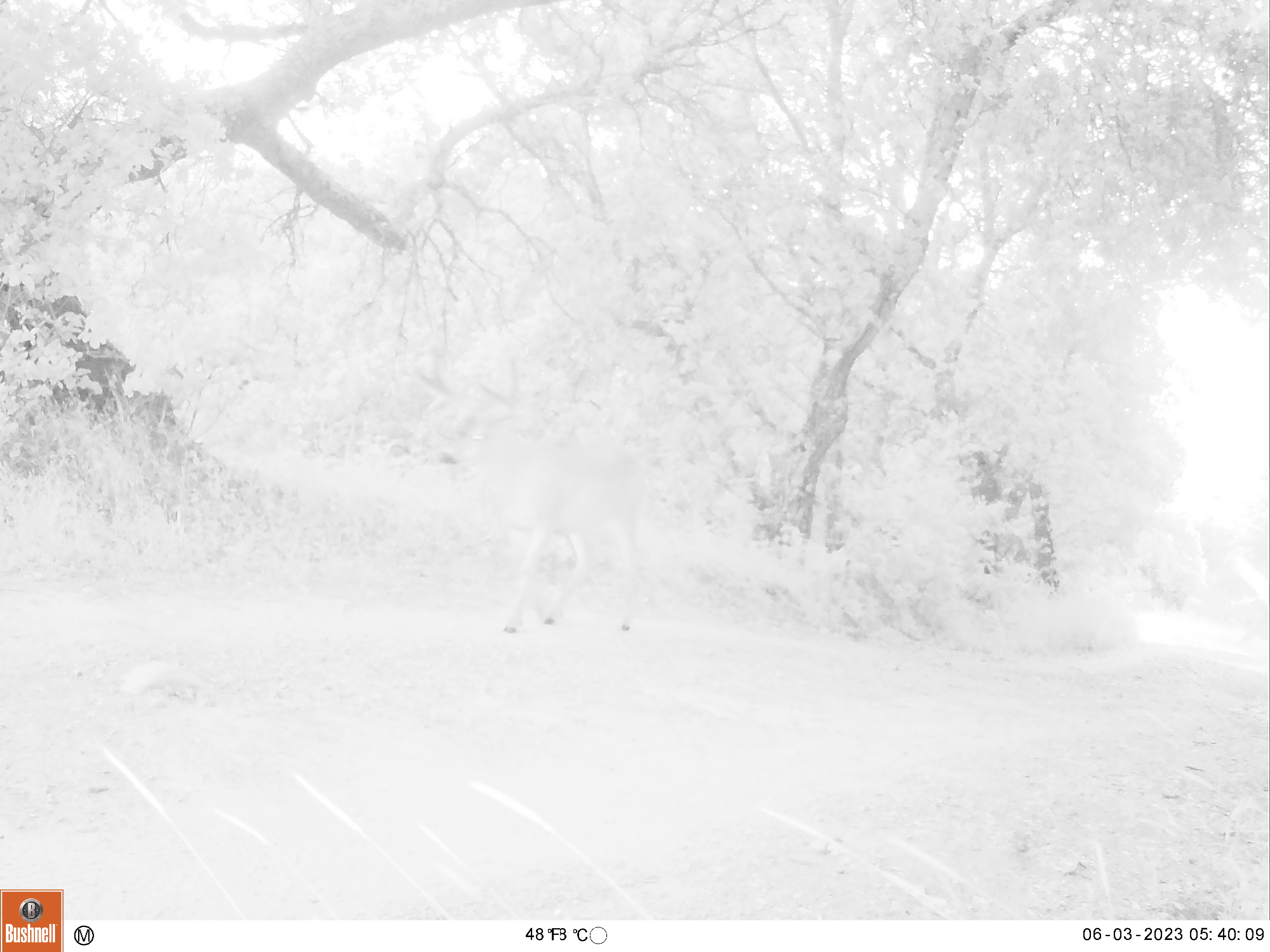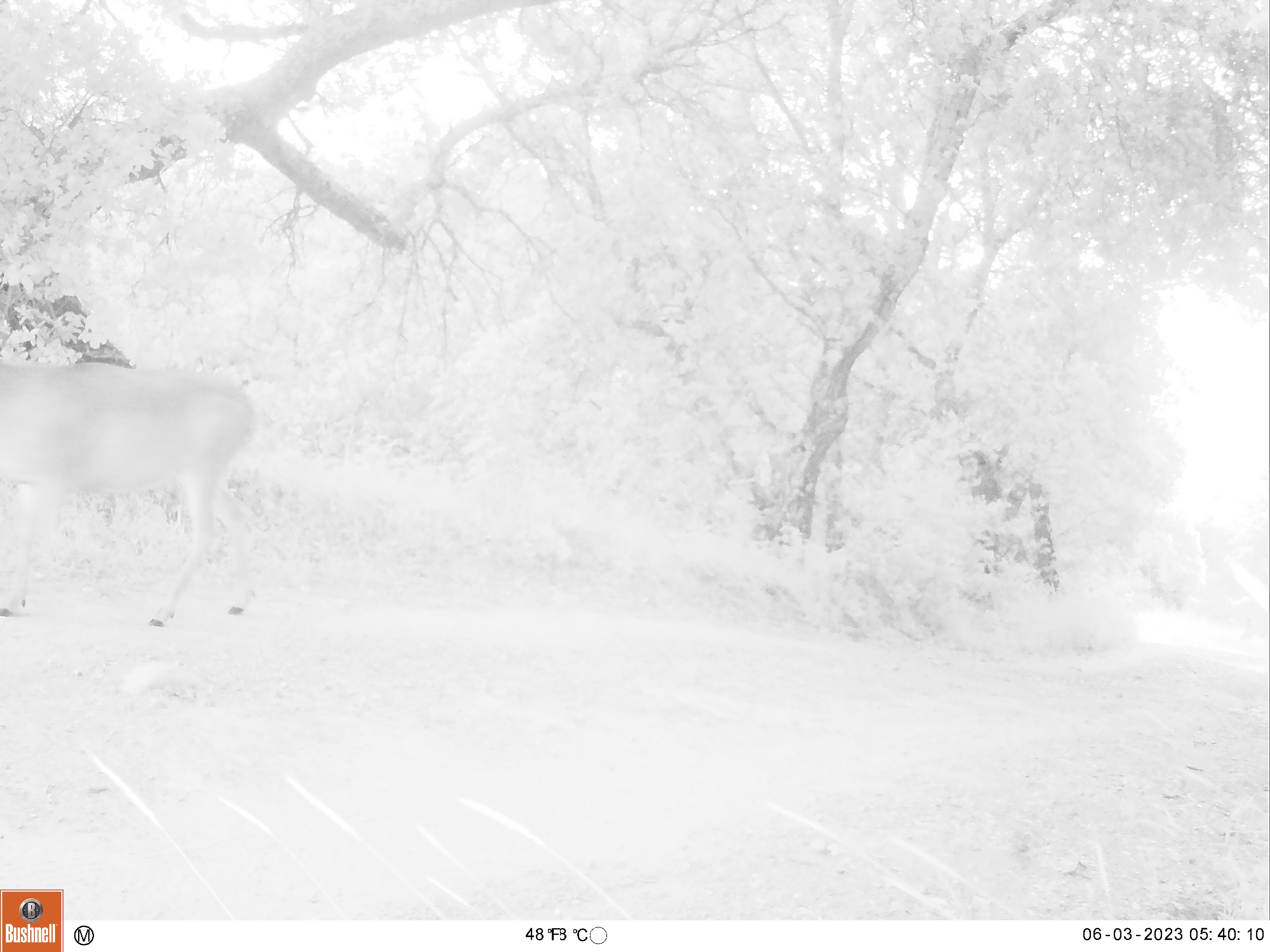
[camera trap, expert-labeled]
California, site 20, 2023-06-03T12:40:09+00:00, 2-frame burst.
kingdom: Animalia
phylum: Chordata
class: Mammalia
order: Artiodactyla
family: Cervidae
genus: Odocoileus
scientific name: Odocoileus hemionus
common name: mule deer